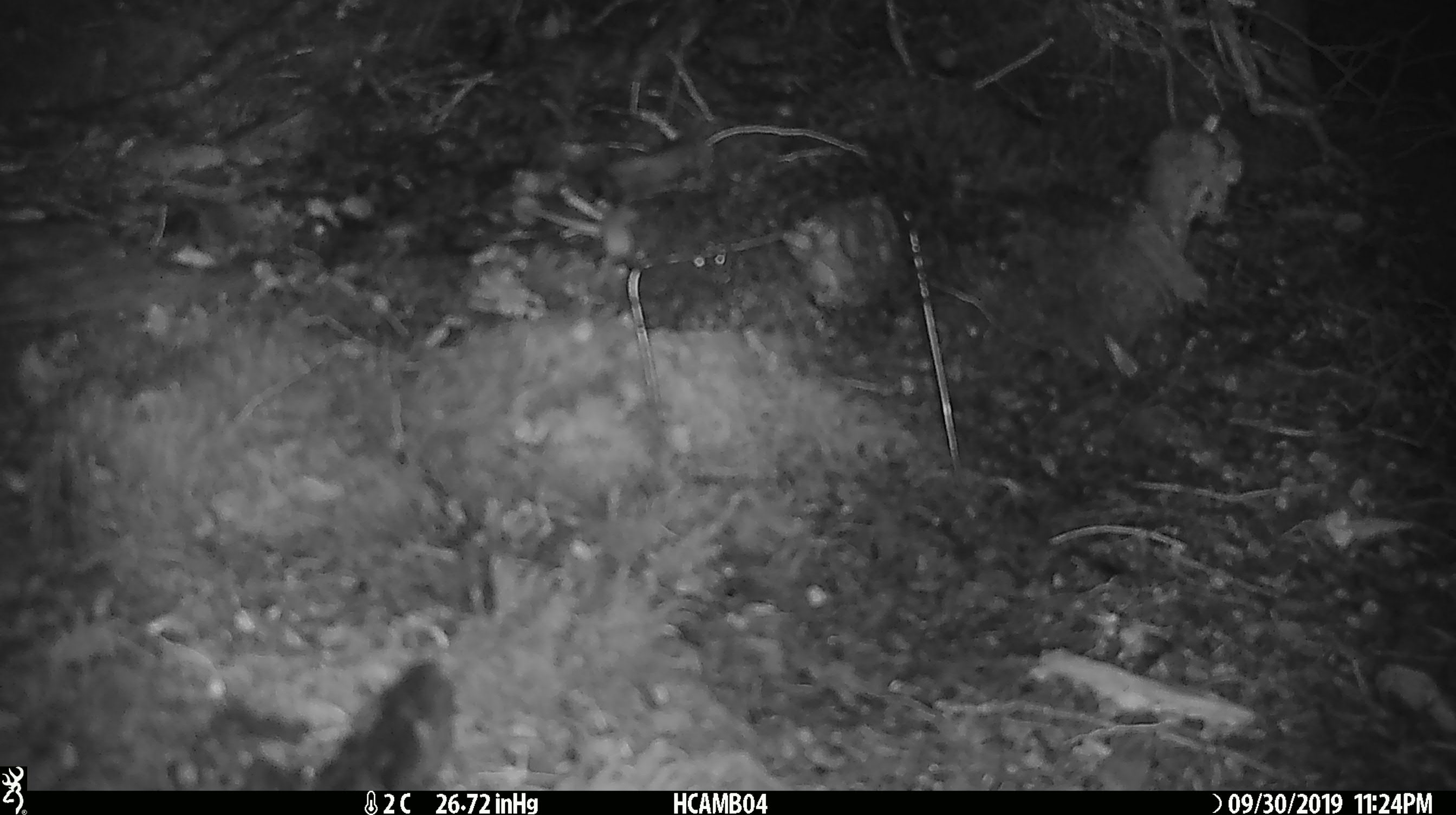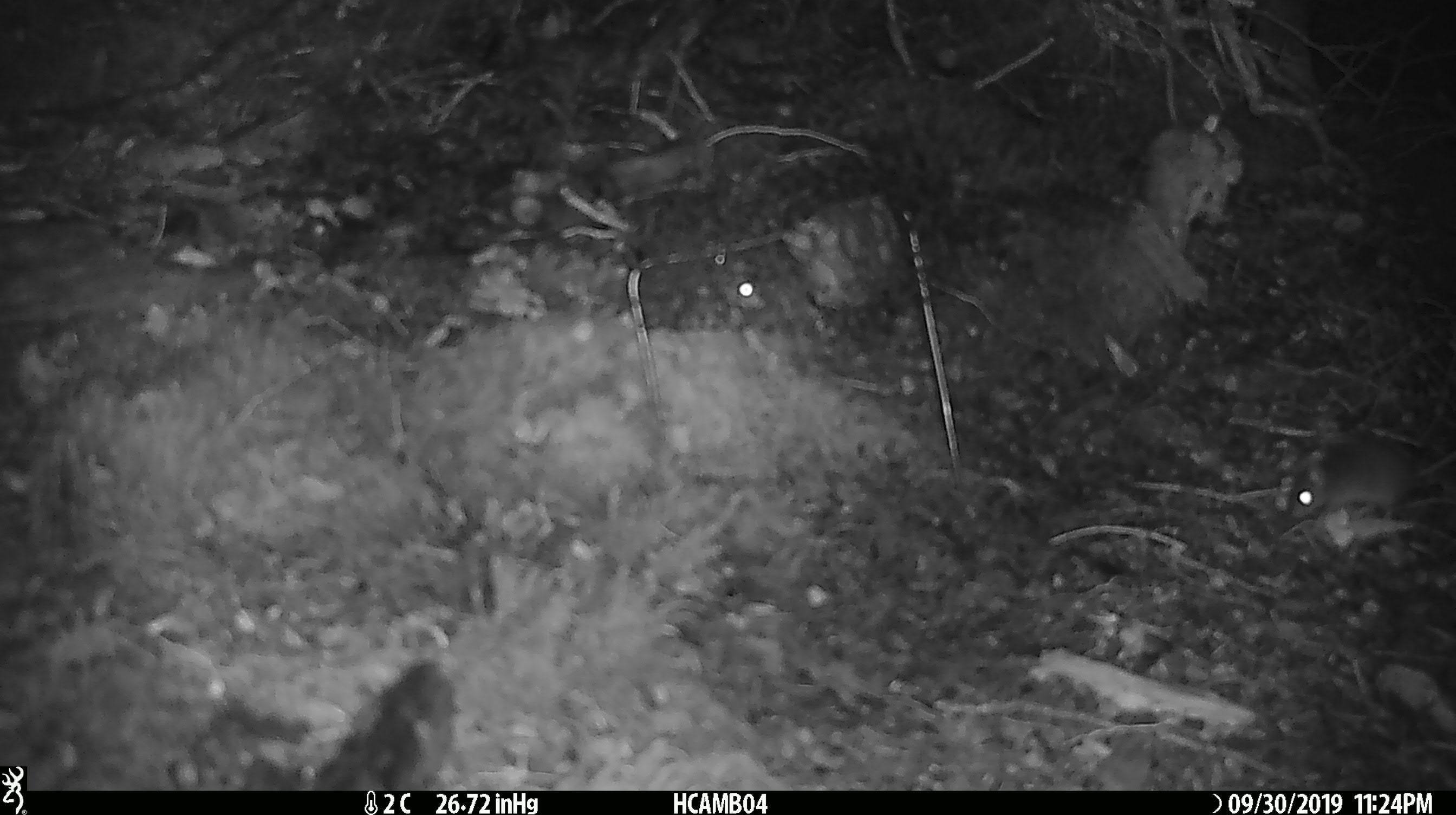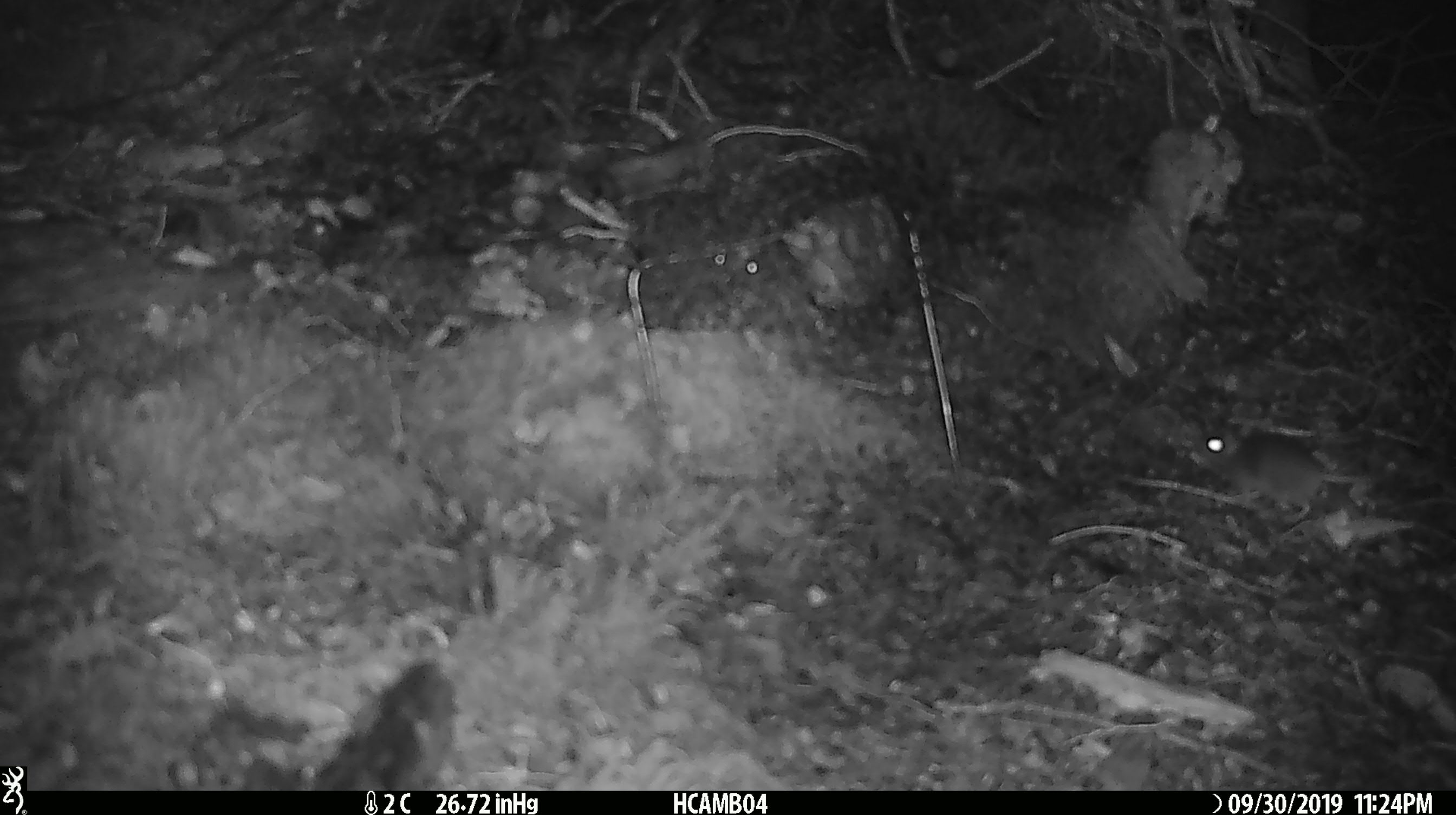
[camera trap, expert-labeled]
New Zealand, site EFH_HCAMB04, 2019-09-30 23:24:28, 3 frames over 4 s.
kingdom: Animalia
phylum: Chordata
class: Mammalia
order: Rodentia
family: Muridae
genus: Mus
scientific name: Mus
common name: mouse